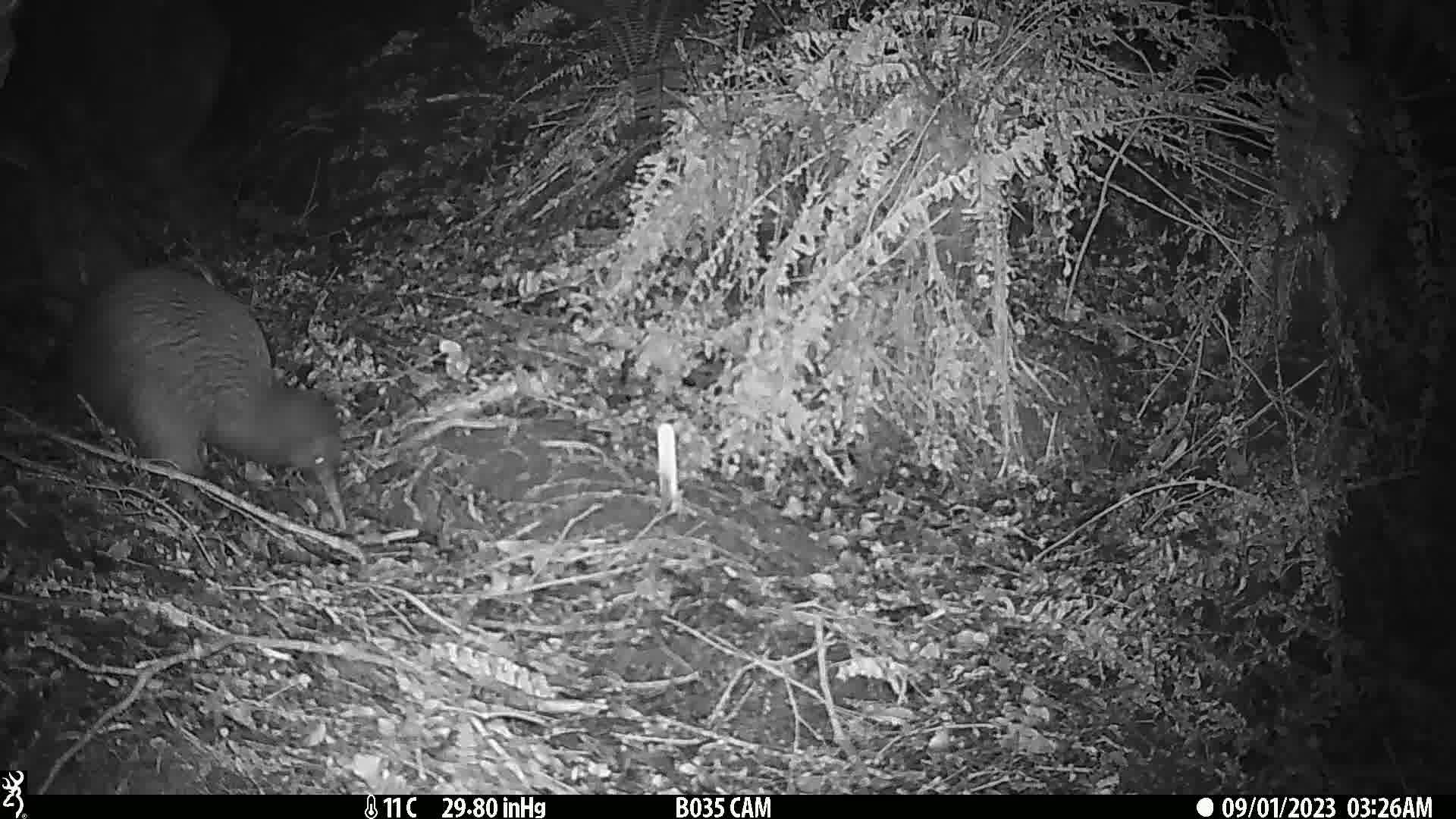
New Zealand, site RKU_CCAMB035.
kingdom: Animalia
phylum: Chordata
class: Aves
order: Apterygiformes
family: Apterygidae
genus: Apteryx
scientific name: Apteryx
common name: kiwi